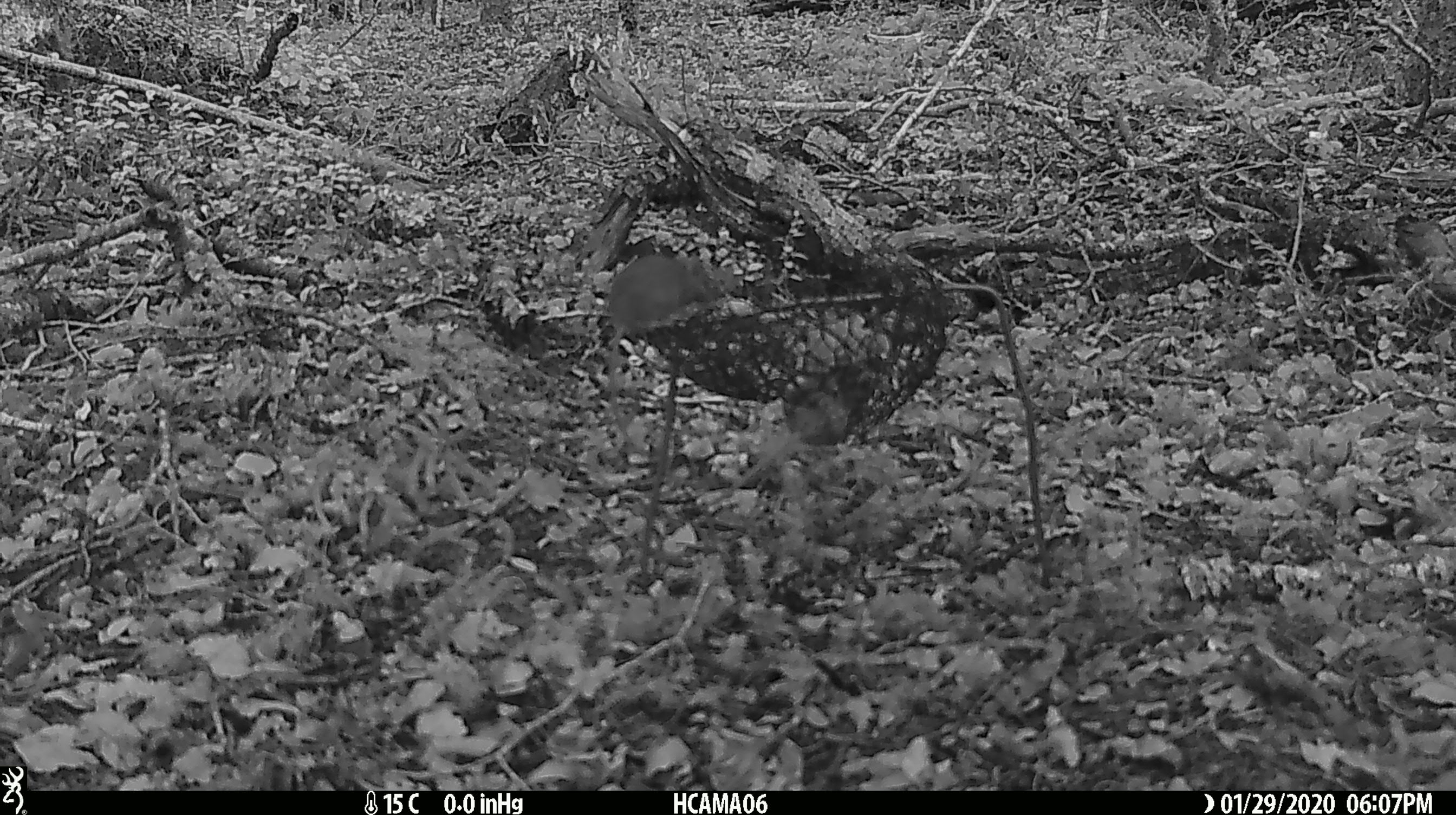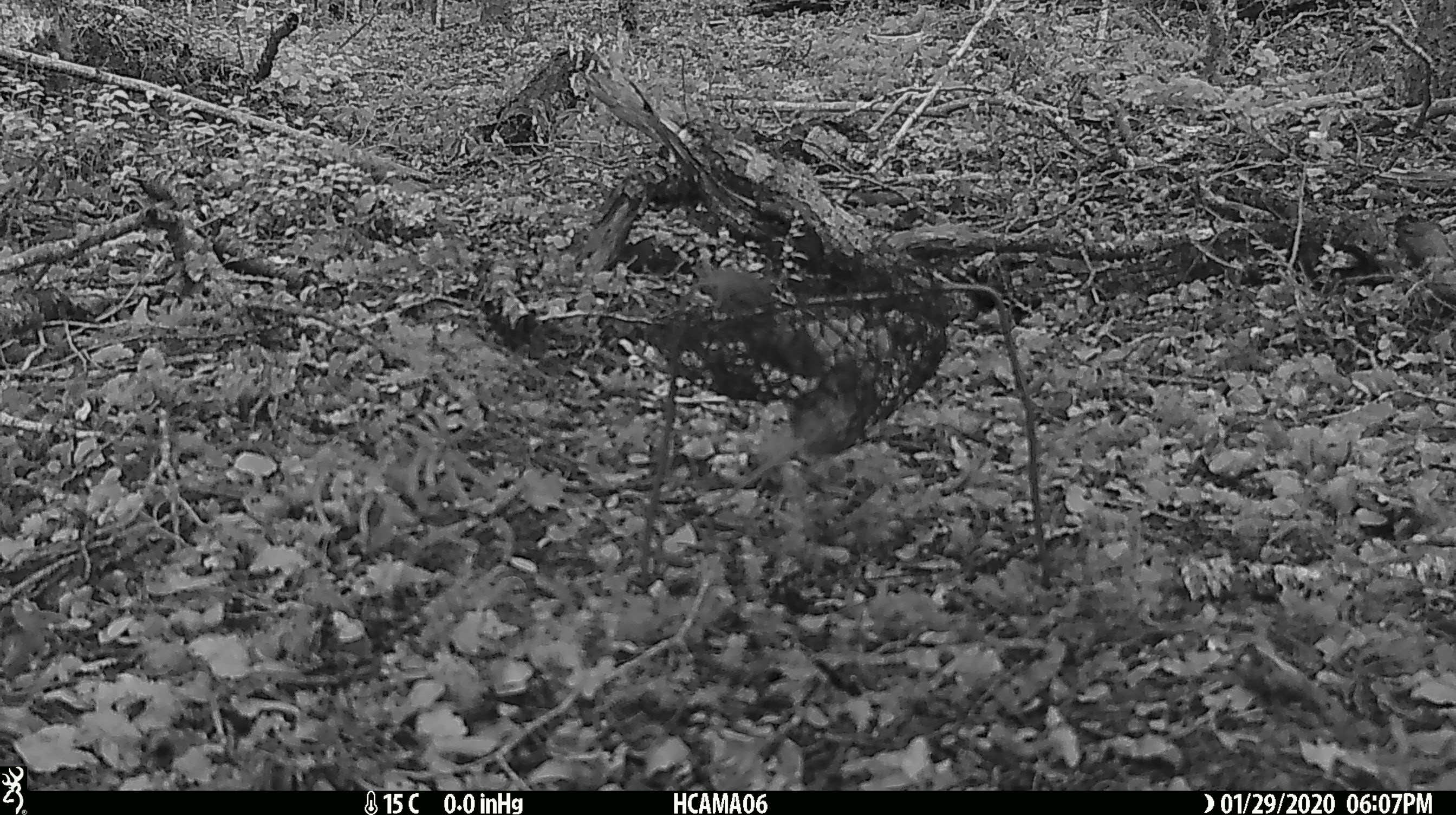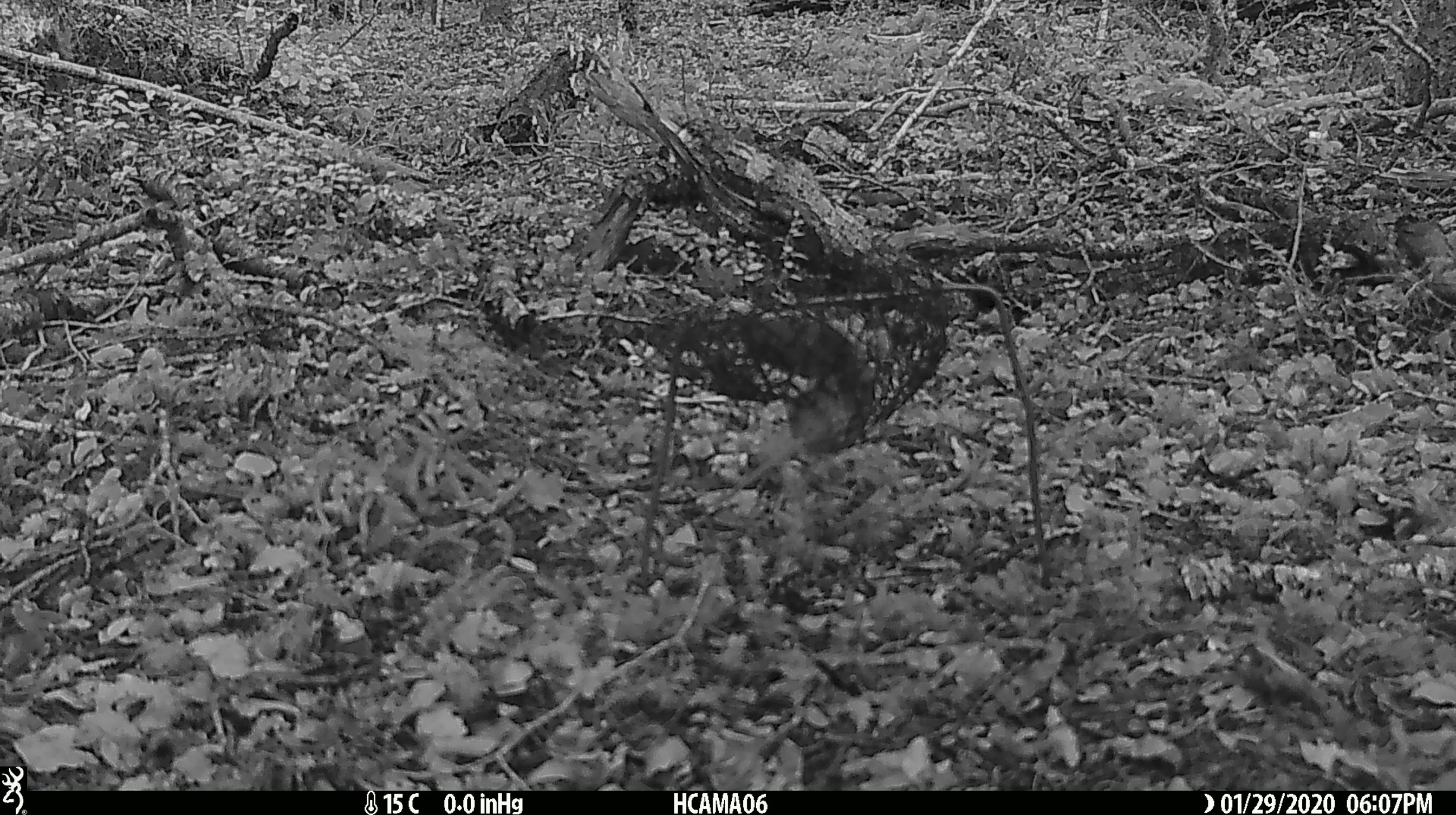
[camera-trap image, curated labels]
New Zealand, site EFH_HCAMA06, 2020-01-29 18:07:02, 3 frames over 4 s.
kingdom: Animalia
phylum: Chordata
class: Mammalia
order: Rodentia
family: Muridae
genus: Mus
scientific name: Mus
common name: mouse